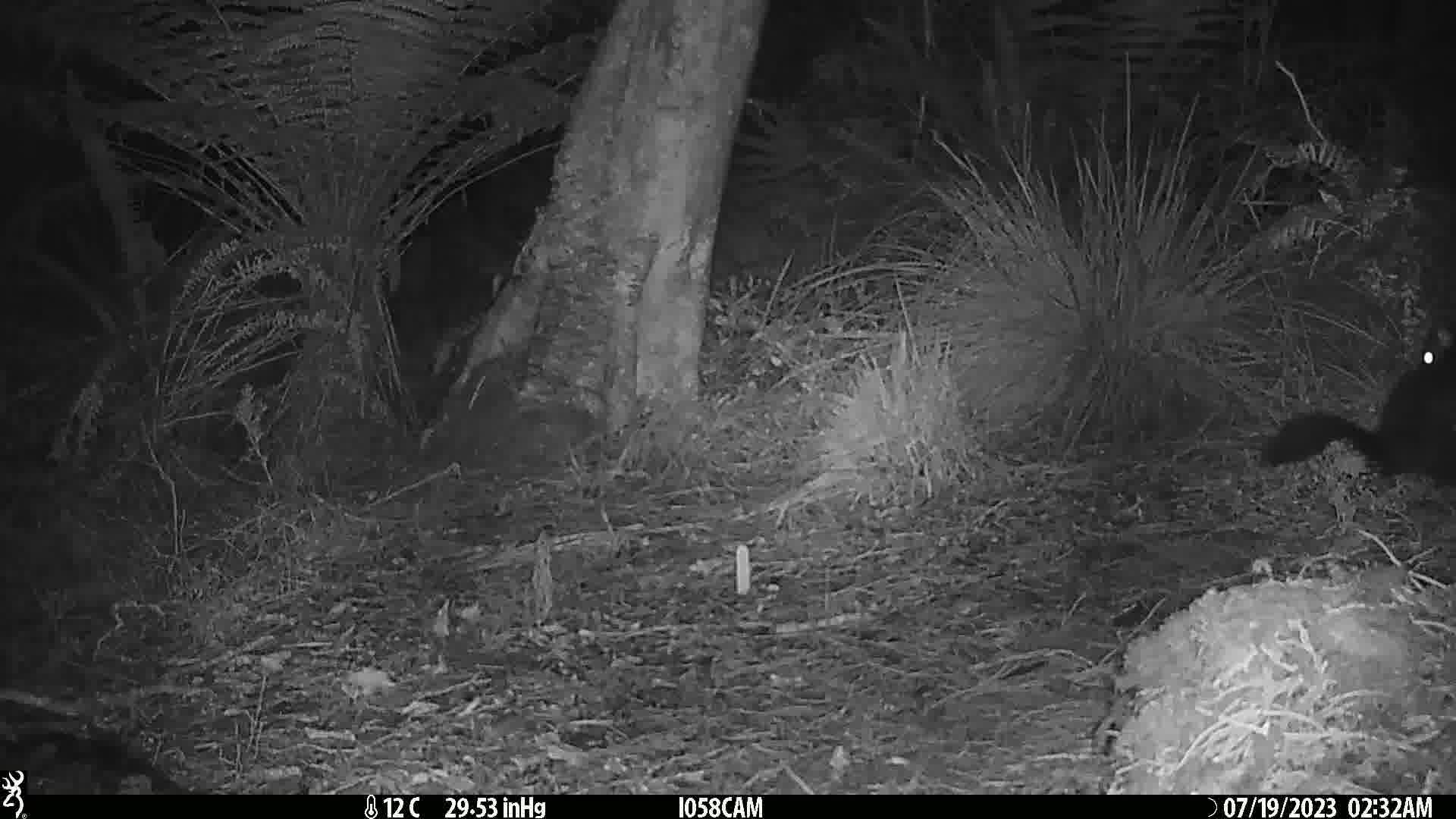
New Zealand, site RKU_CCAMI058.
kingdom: Animalia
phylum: Chordata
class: Mammalia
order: Diprotodontia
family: Phalangeridae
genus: Trichosurus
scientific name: Trichosurus vulpecula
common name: common brushtail possum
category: possum